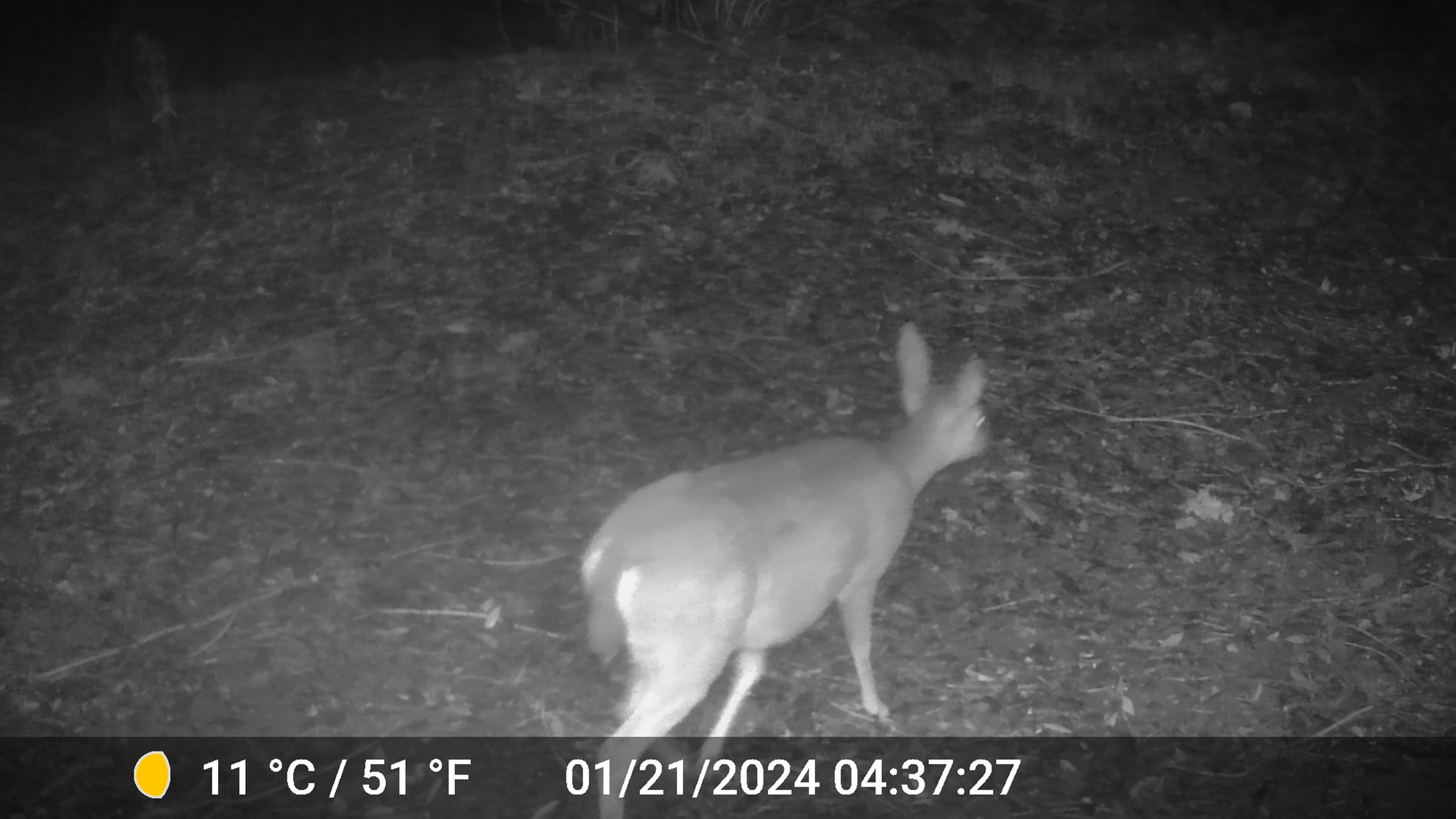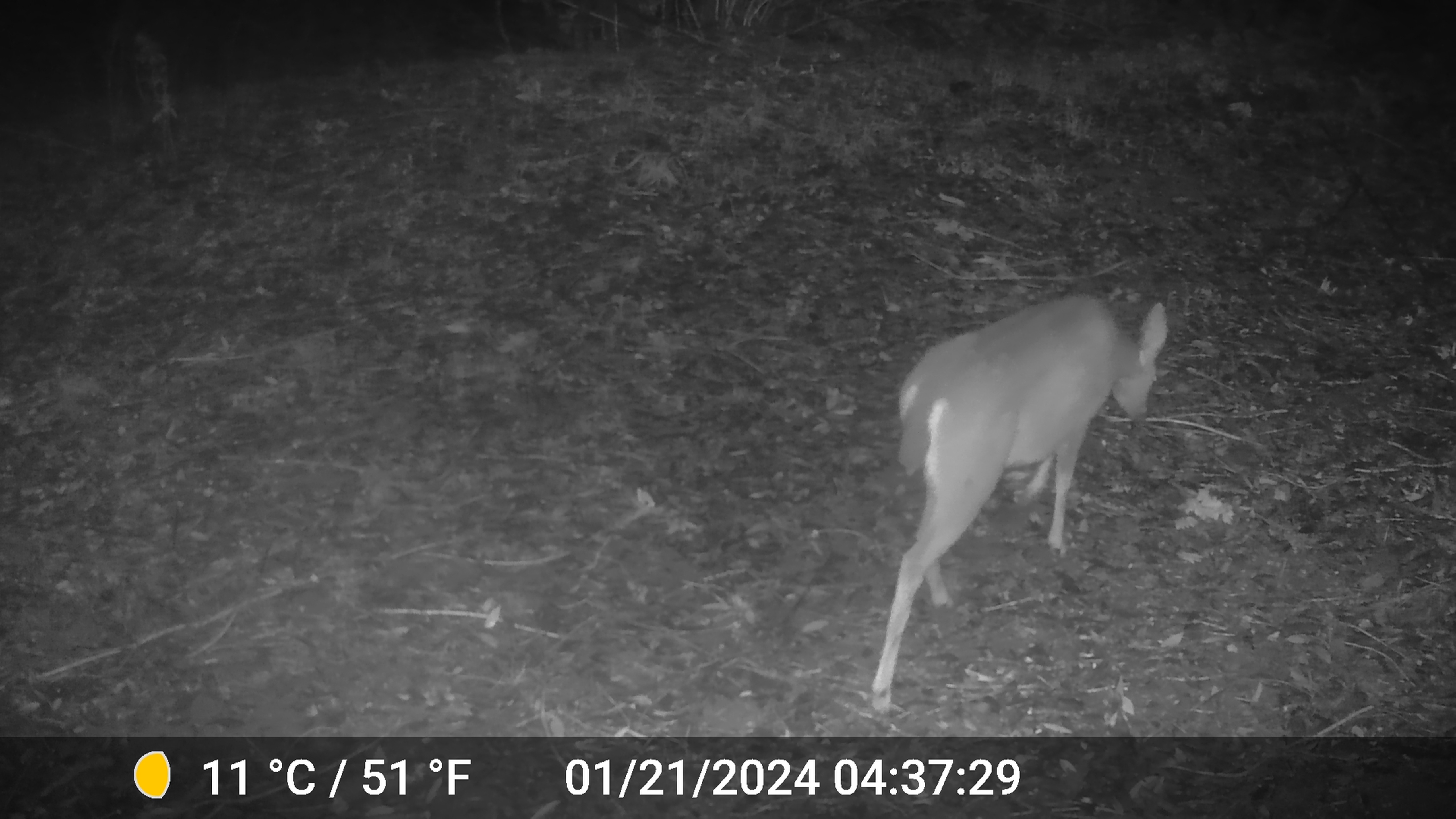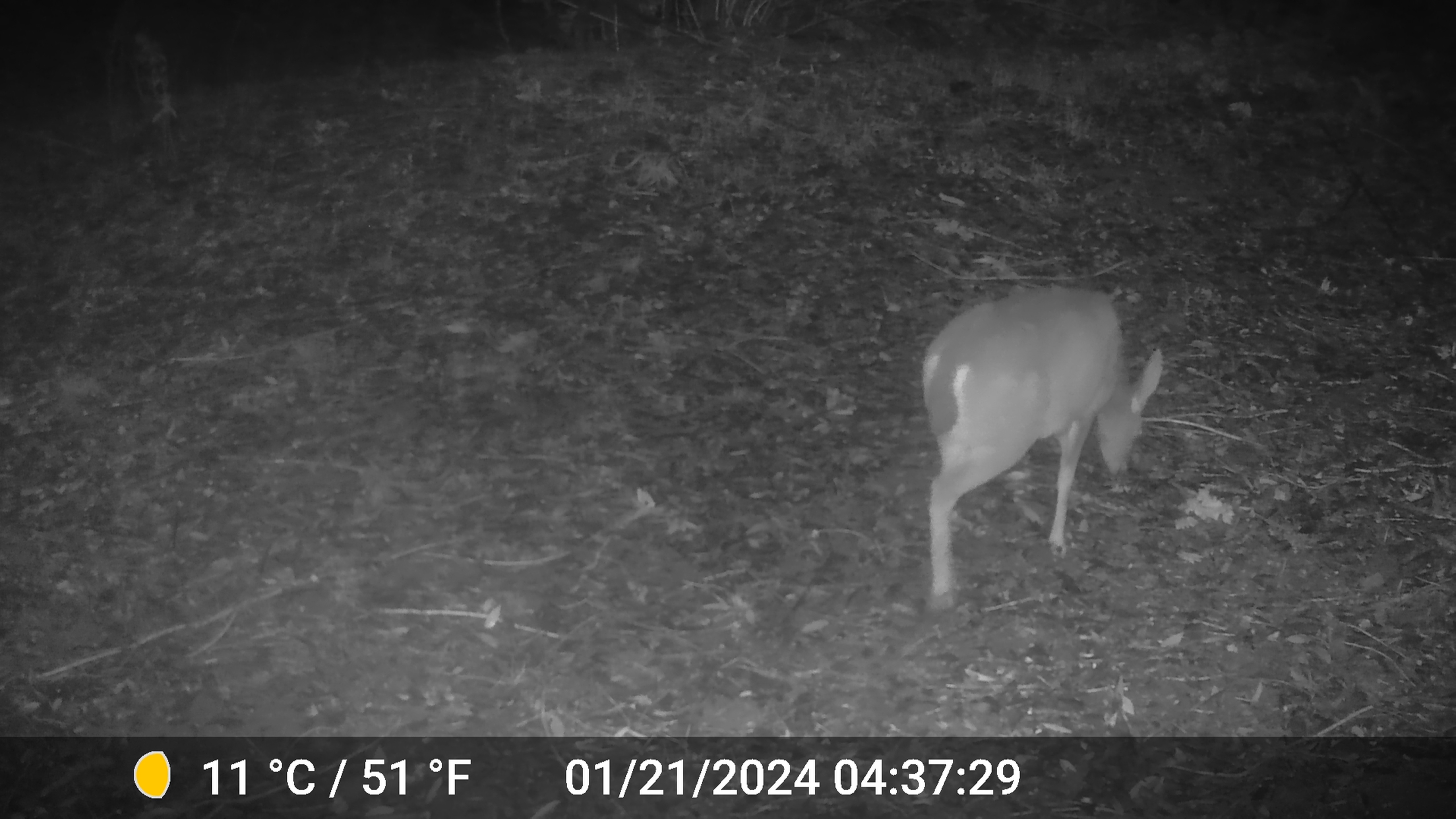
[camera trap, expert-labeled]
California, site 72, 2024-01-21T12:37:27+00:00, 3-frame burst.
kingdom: Animalia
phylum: Chordata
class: Mammalia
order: Artiodactyla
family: Cervidae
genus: Odocoileus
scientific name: Odocoileus hemionus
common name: mule deer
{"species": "mule deer (Odocoileus hemionus)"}